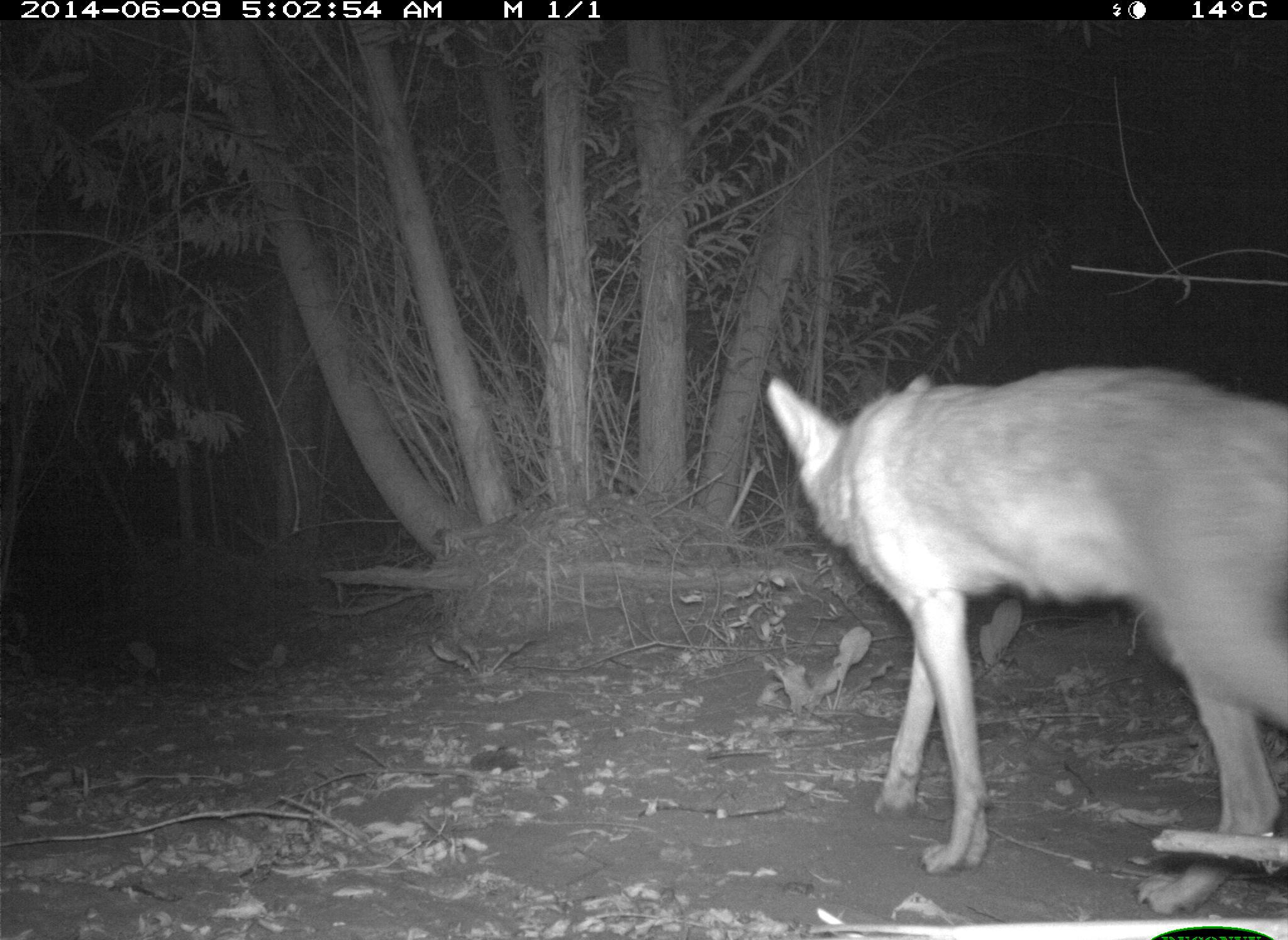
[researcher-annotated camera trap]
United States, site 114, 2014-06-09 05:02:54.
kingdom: Animalia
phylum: Chordata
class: Mammalia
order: Carnivora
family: Canidae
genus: Canis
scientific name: Canis latrans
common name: coyote